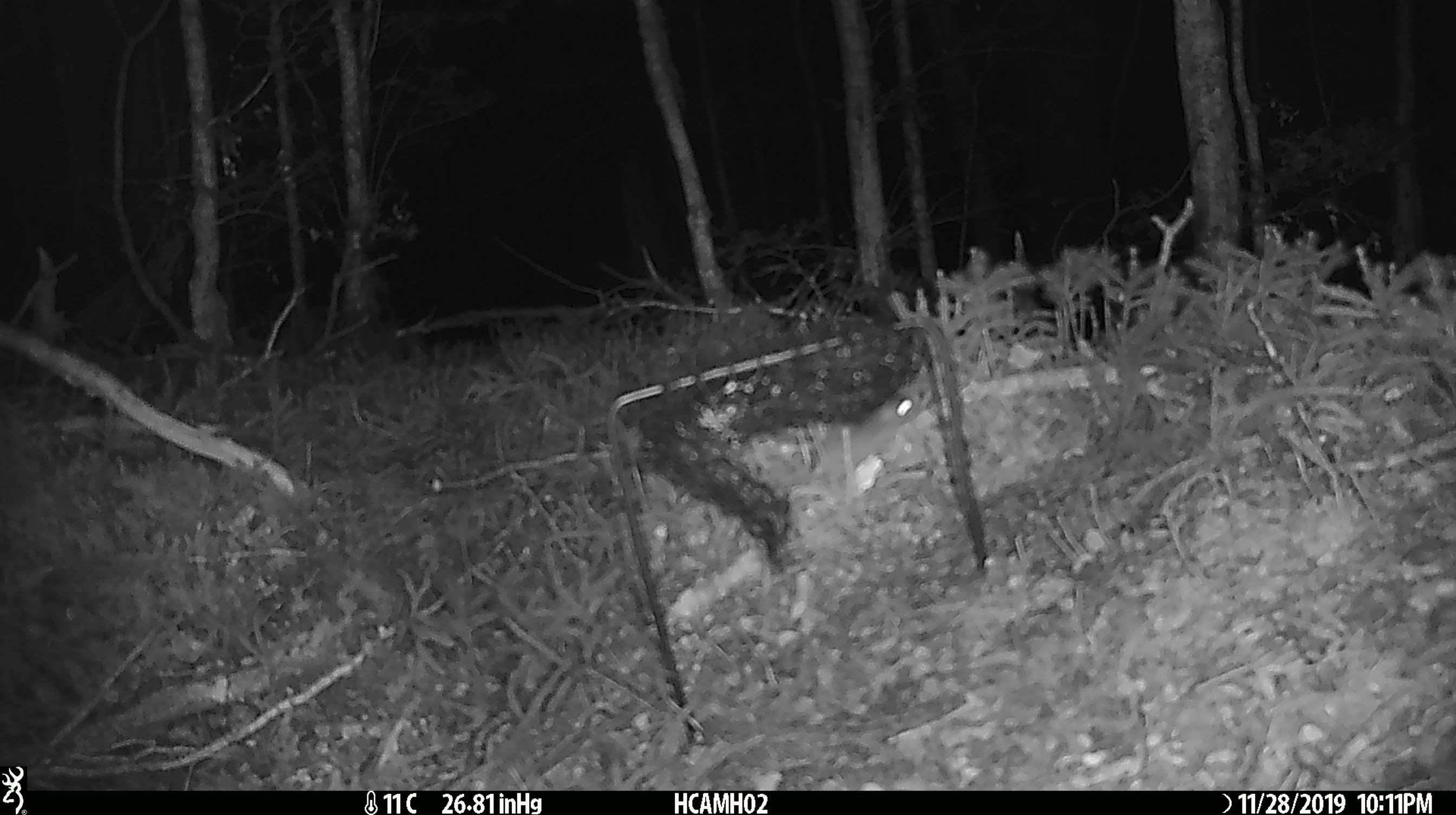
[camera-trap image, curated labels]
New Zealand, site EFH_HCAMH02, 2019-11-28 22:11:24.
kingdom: Animalia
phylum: Chordata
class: Mammalia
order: Rodentia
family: Muridae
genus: Mus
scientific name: Mus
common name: mouse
Mouse (Mus).